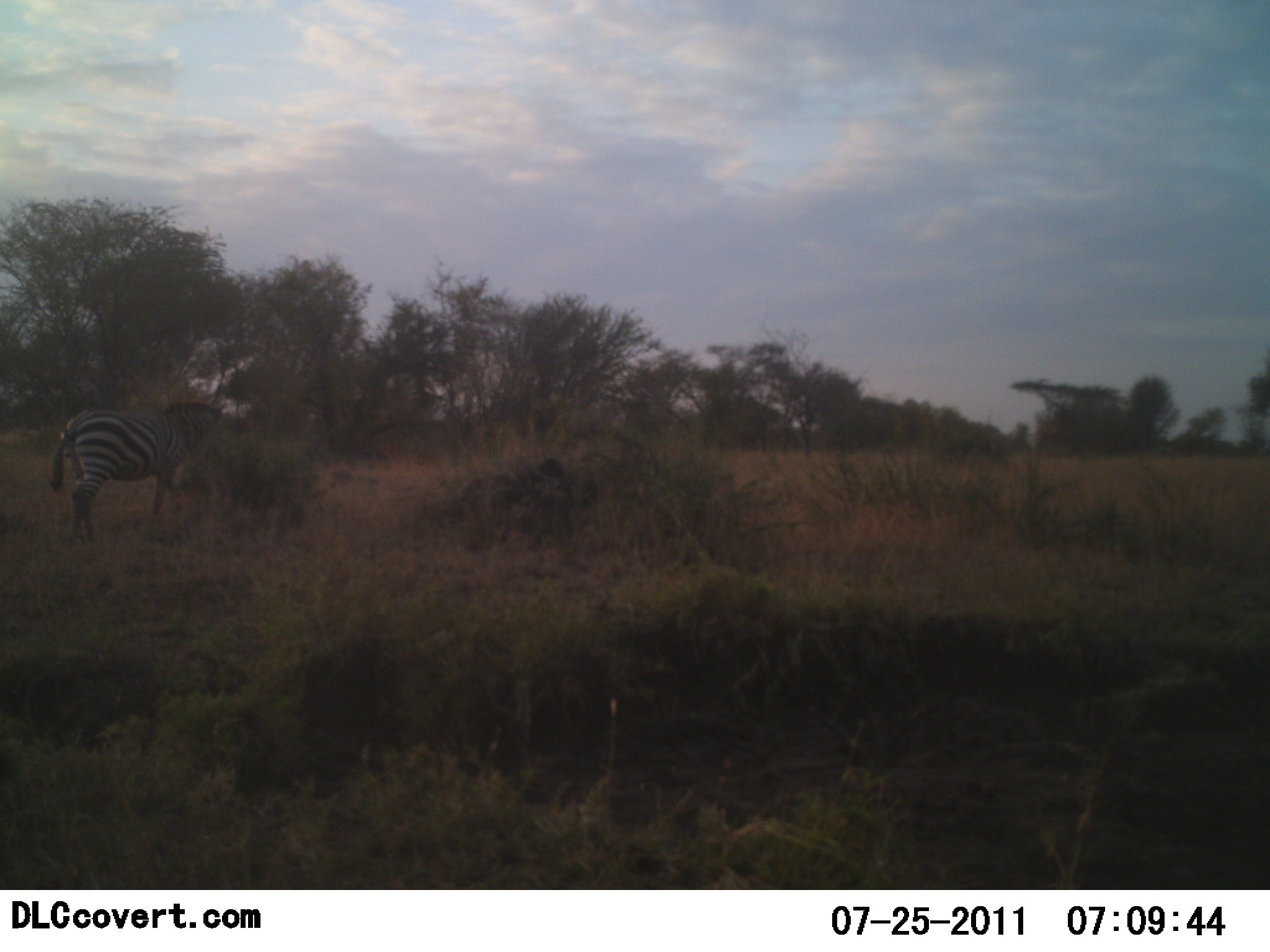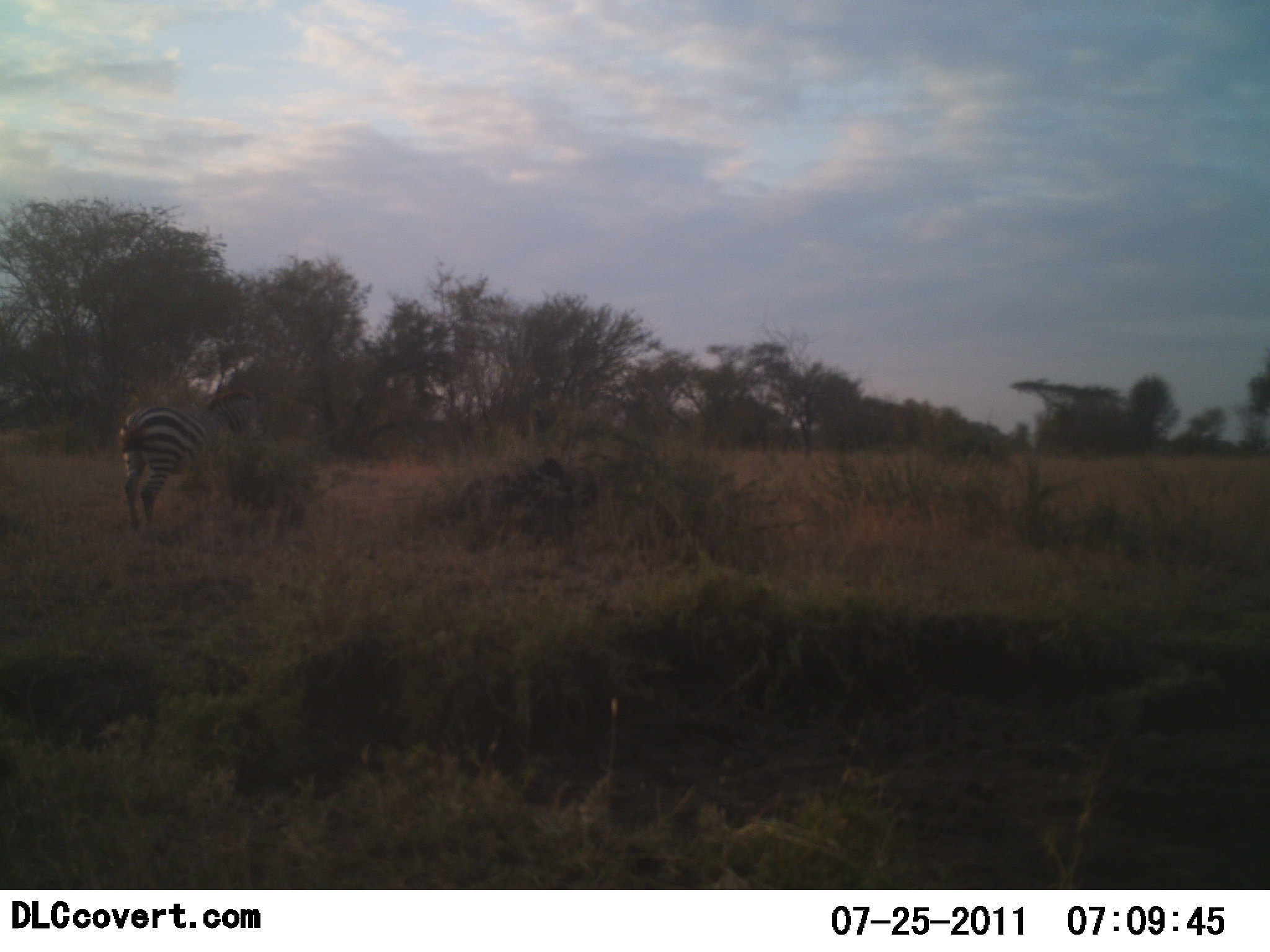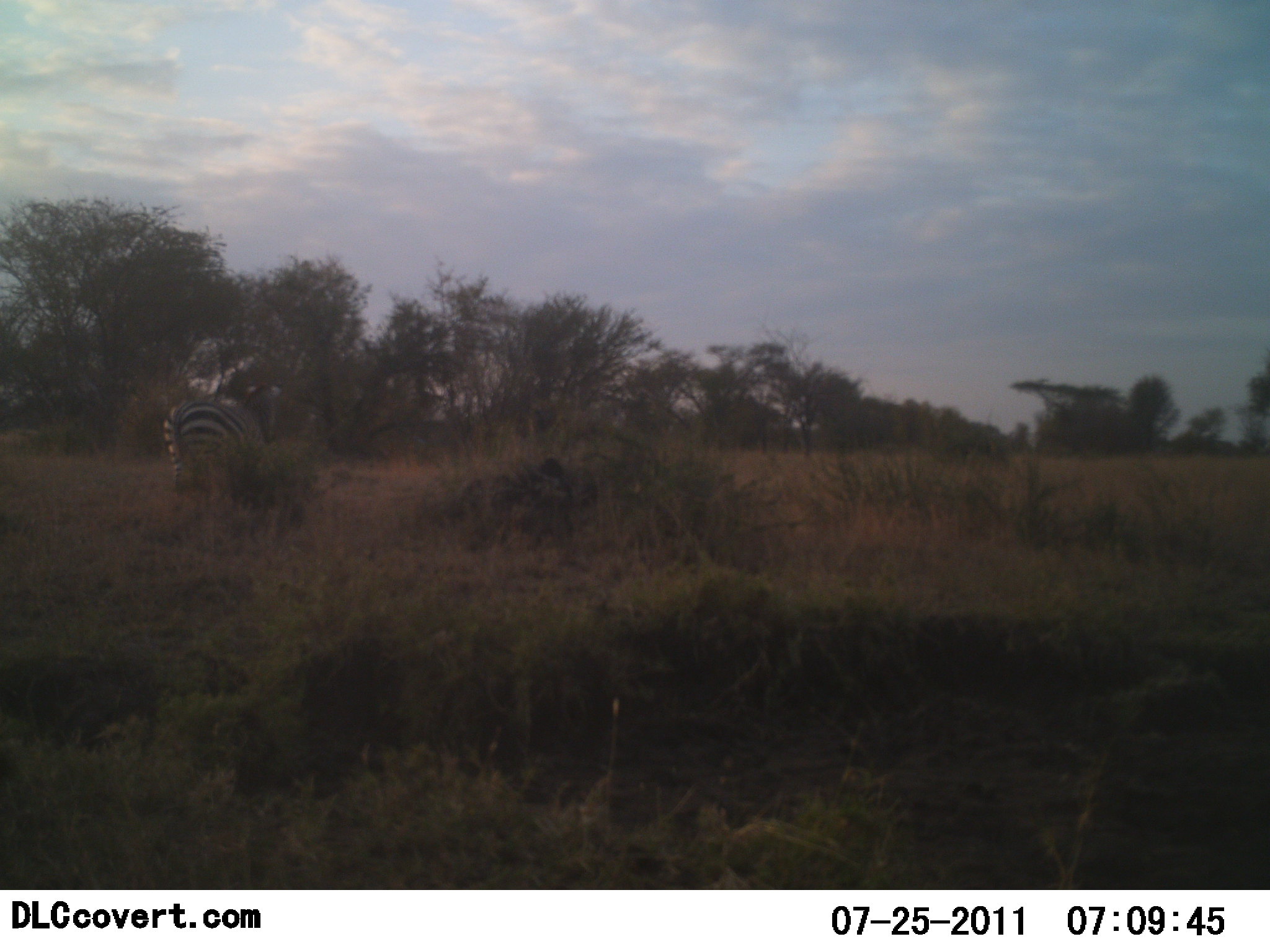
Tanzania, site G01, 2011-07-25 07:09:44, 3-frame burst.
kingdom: Animalia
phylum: Chordata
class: Mammalia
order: Perissodactyla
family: Equidae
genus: Equus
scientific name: Equus quagga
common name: plains zebra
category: zebra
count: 1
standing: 7%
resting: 0%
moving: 80%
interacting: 0%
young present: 0%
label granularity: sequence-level